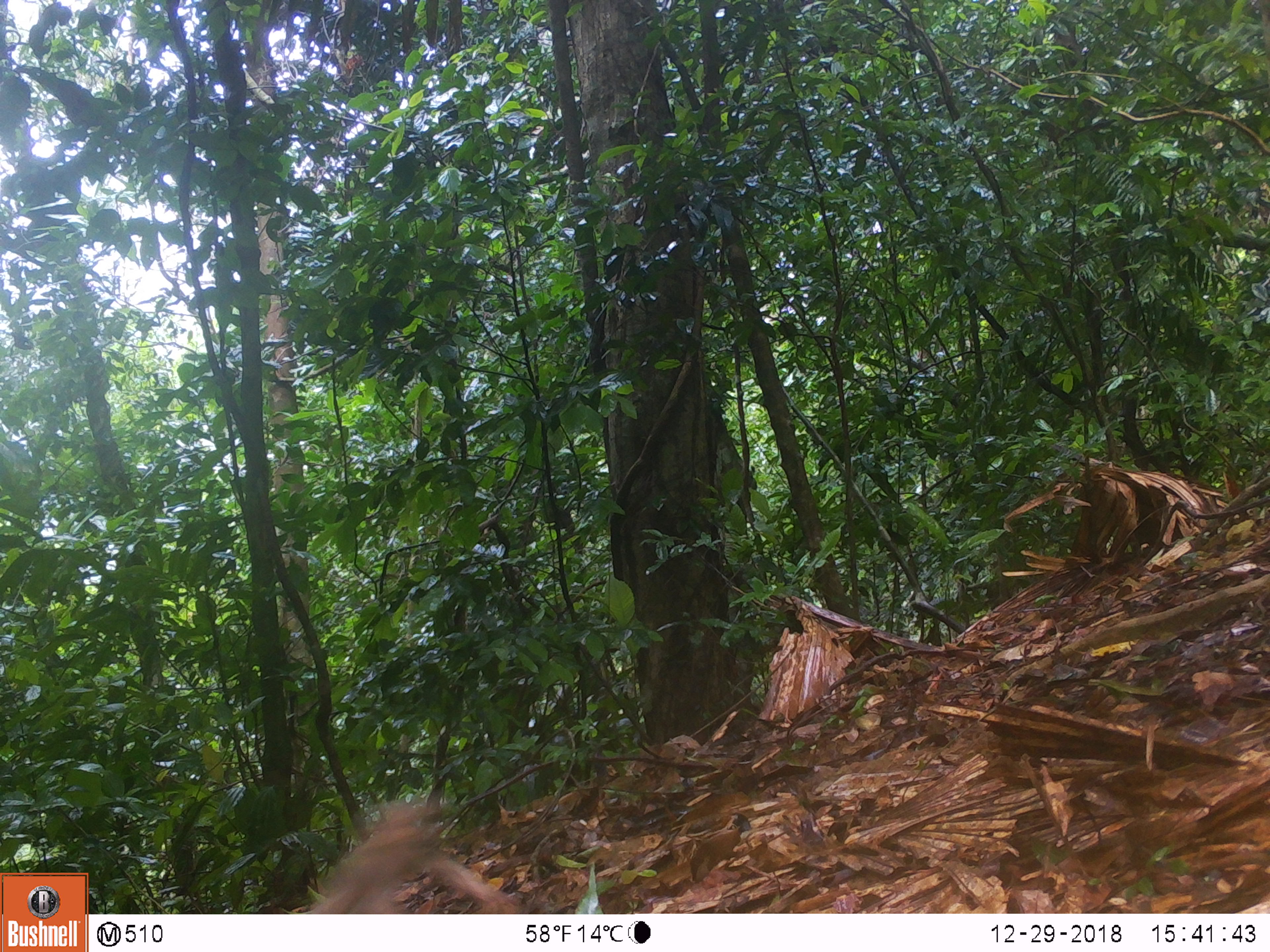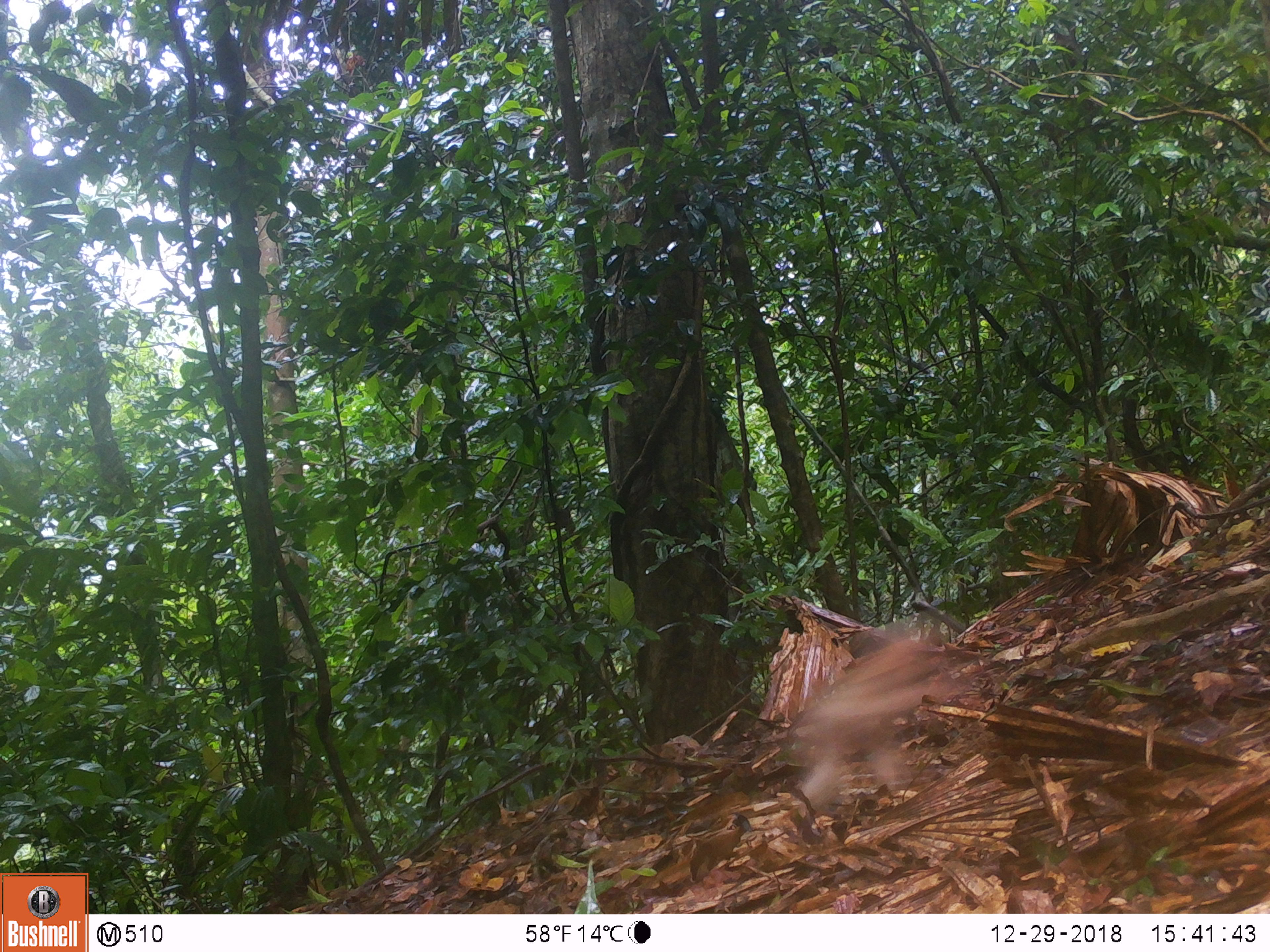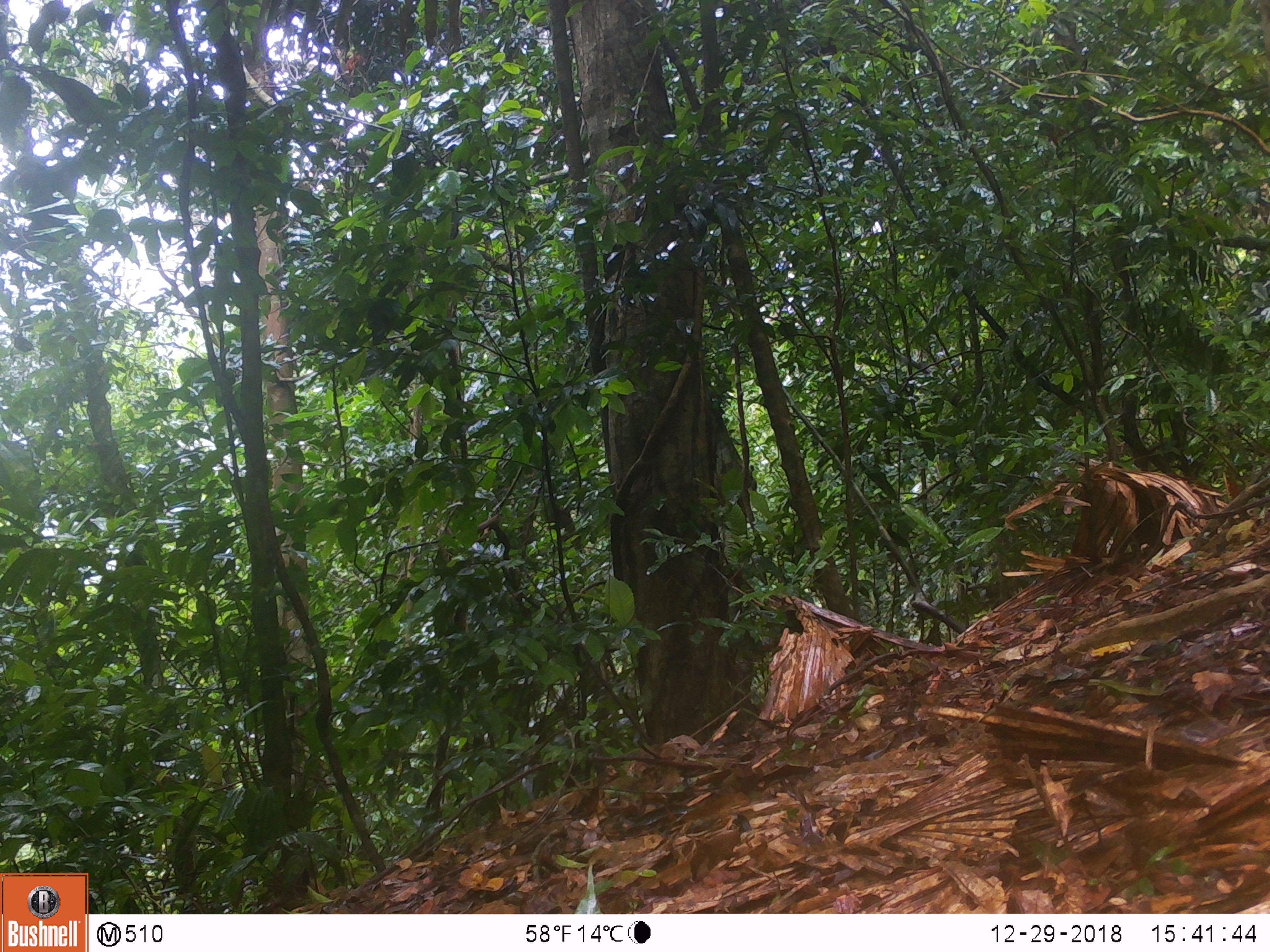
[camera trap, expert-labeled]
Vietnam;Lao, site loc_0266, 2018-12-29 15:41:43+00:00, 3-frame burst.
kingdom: Animalia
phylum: Chordata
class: Mammalia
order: Primates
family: Cercopithecidae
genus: Macaca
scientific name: Macaca arctoides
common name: stump-tailed macaque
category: stump tailed macaque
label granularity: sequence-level